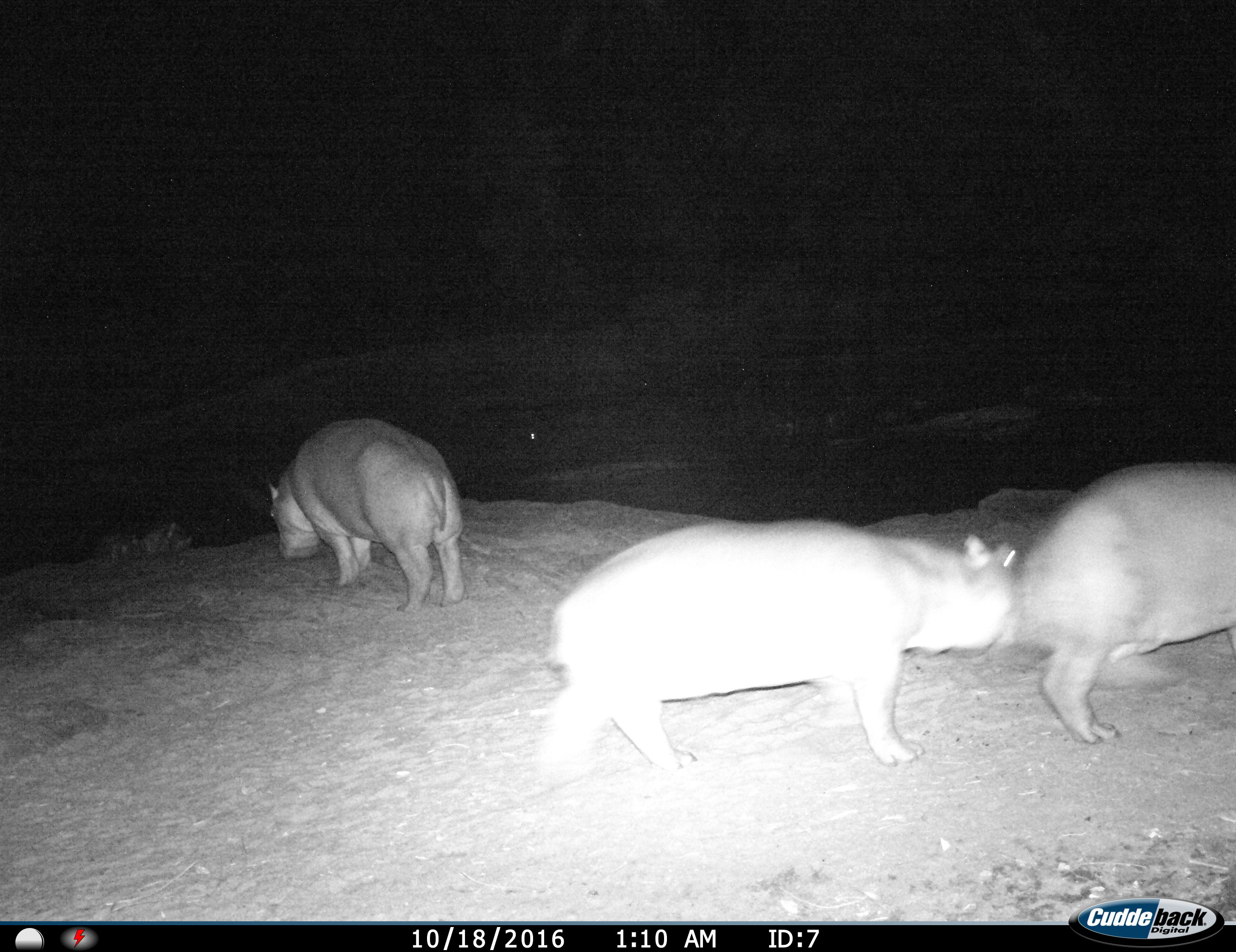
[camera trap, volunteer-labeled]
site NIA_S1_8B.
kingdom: Animalia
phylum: Chordata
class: Mammalia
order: Artiodactyla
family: Hippopotamidae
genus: Hippopotamus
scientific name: Hippopotamus amphibius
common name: hippopotamus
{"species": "hippopotamus (Hippopotamus amphibius)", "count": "3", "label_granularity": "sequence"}